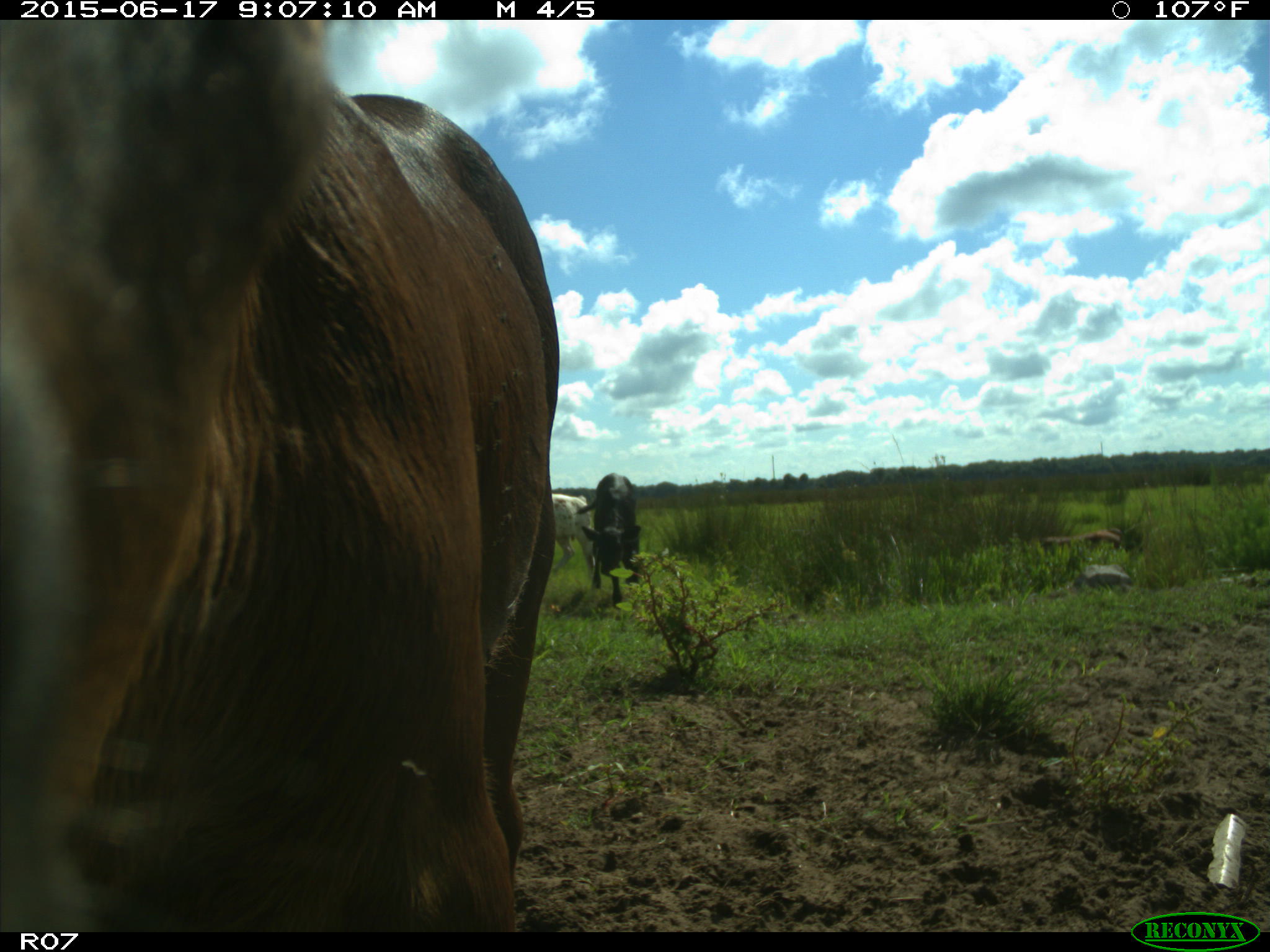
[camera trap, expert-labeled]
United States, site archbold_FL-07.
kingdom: Animalia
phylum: Chordata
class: Mammalia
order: Artiodactyla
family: Bovidae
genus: Bos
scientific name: Bos taurus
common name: domestic cow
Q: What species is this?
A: Bos taurus (domestic cow).